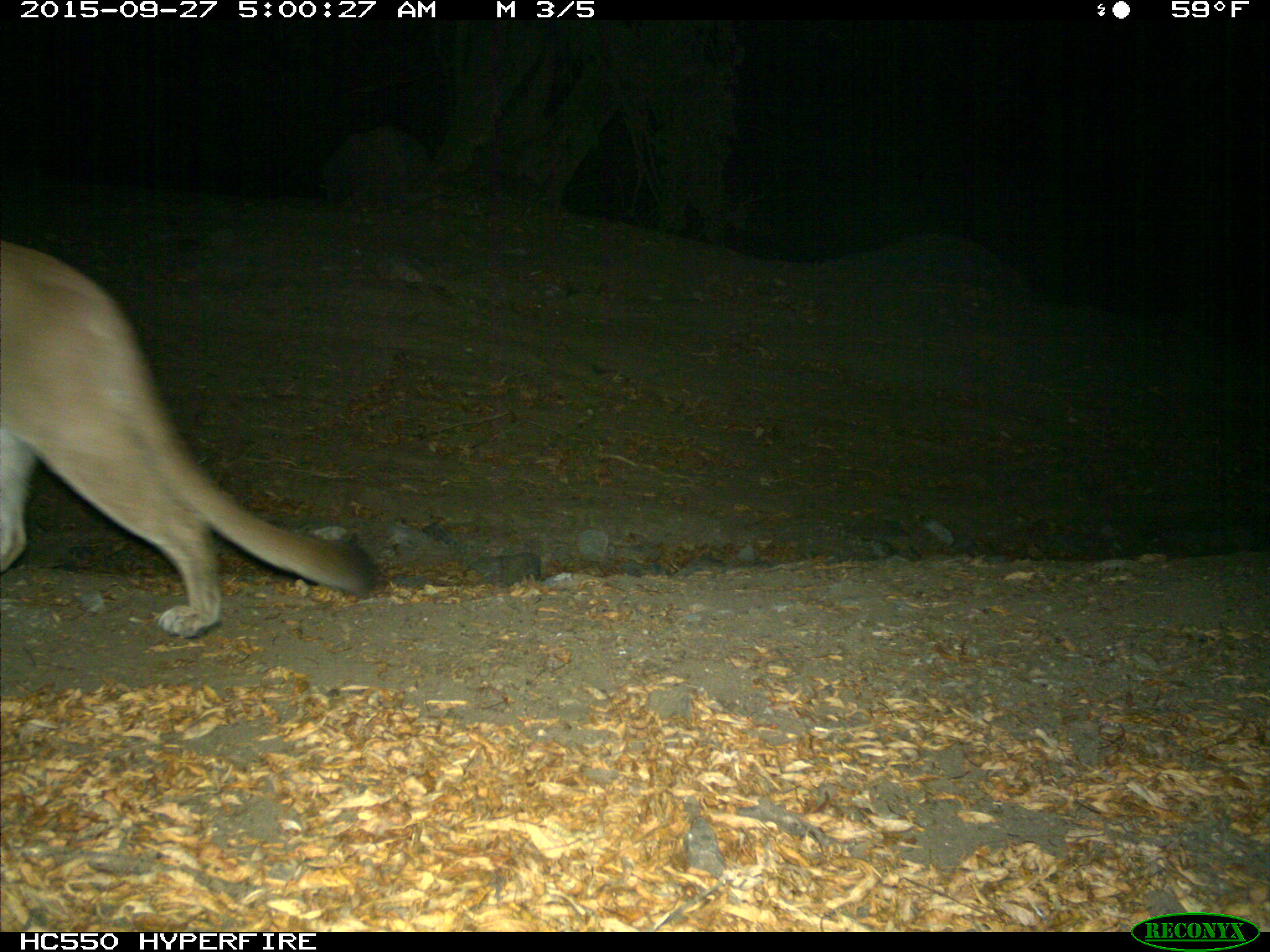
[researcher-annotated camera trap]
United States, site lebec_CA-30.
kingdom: Animalia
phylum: Chordata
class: Mammalia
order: Carnivora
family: Felidae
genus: Puma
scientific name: Puma concolor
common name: mountain lion